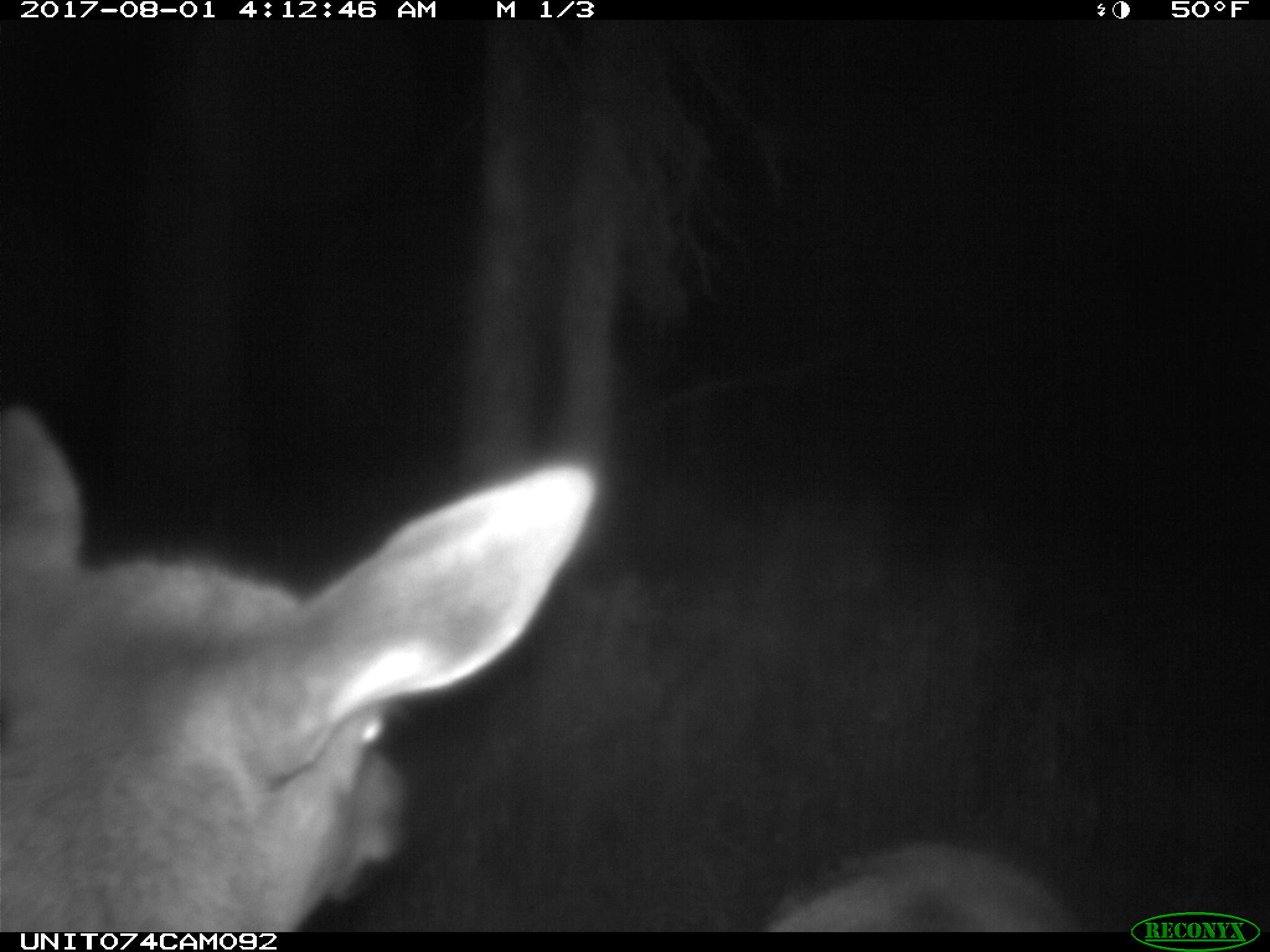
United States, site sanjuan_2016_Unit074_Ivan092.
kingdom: Animalia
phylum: Chordata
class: Mammalia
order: Artiodactyla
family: Cervidae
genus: Cervus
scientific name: Cervus elaphus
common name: red deer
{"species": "Cervus elaphus (red deer)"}